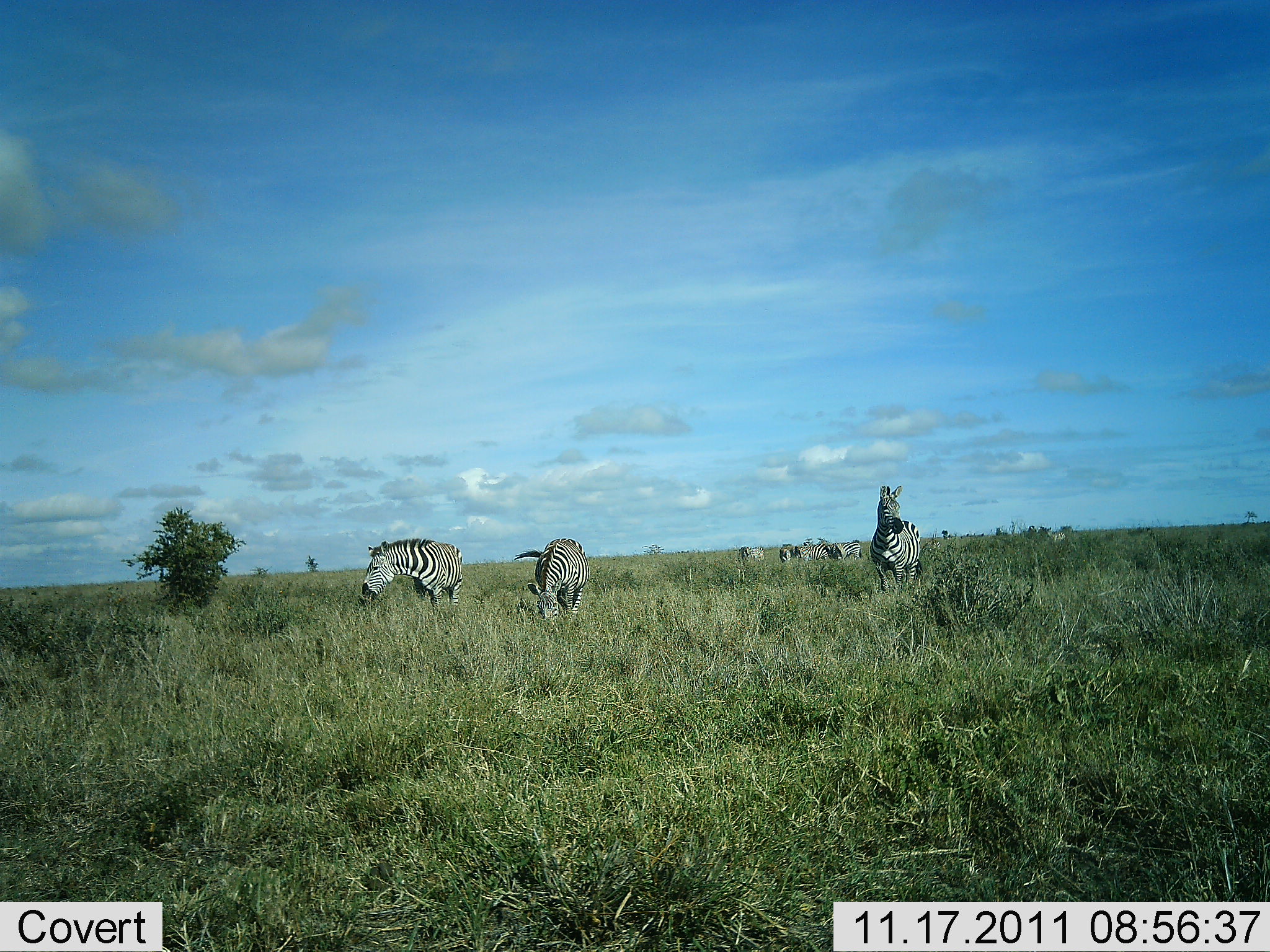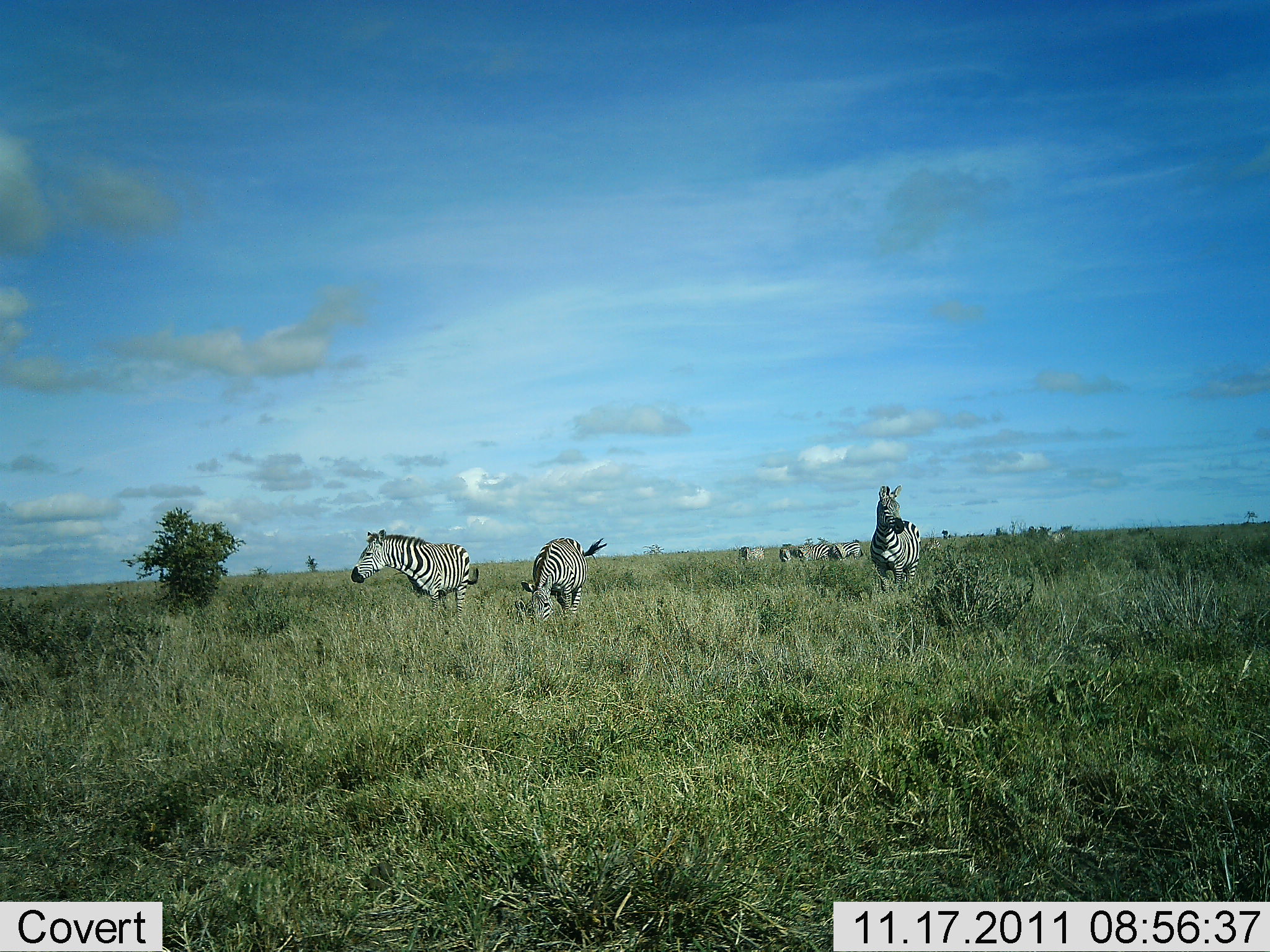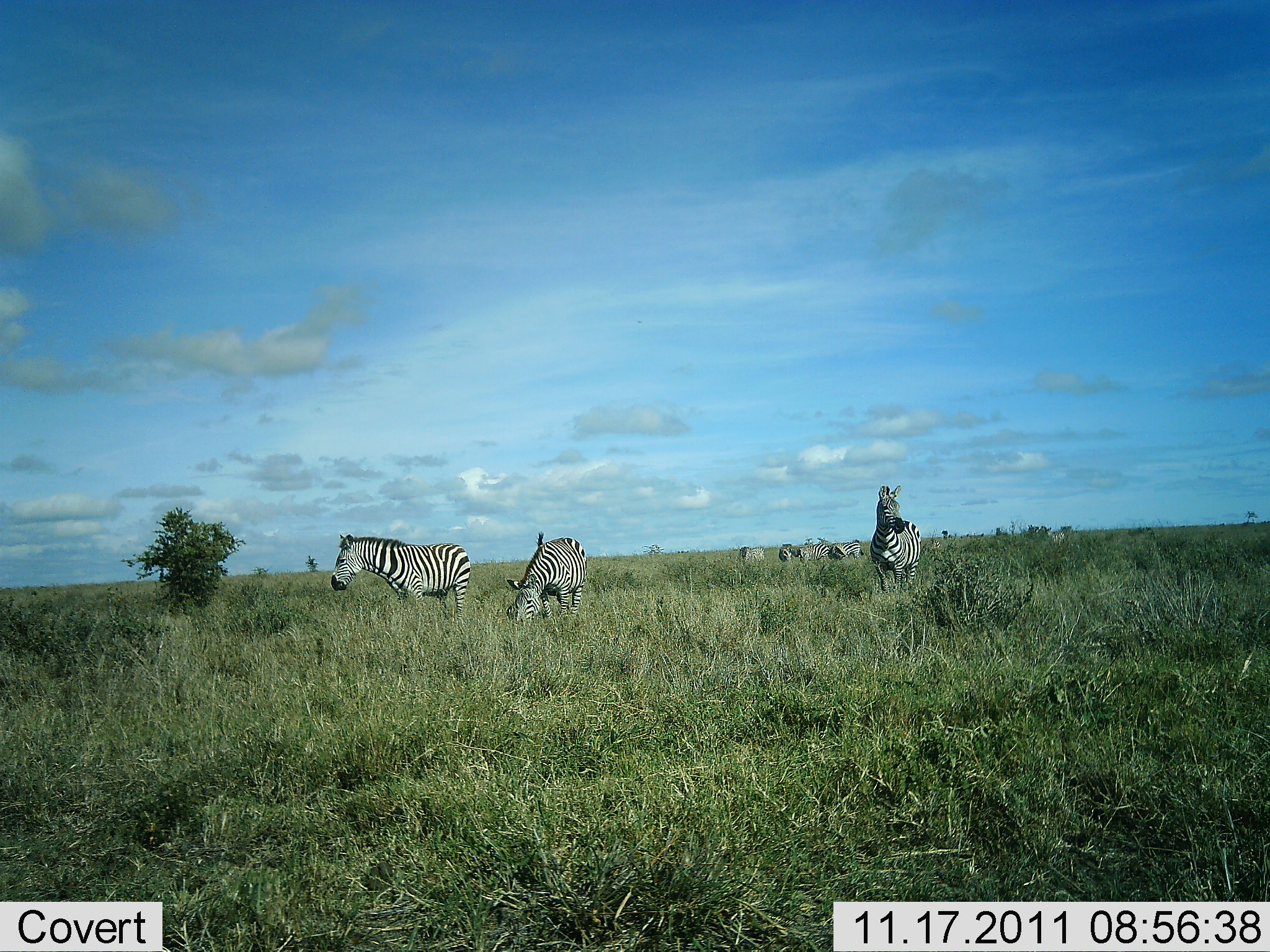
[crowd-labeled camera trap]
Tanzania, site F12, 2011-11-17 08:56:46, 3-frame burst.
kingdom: Animalia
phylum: Chordata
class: Mammalia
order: Perissodactyla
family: Equidae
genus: Equus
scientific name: Equus quagga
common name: plains zebra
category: zebra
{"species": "zebra (plains zebra) (Equus quagga)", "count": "7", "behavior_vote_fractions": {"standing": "77%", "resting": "0%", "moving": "8%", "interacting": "0%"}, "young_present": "0%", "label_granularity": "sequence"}